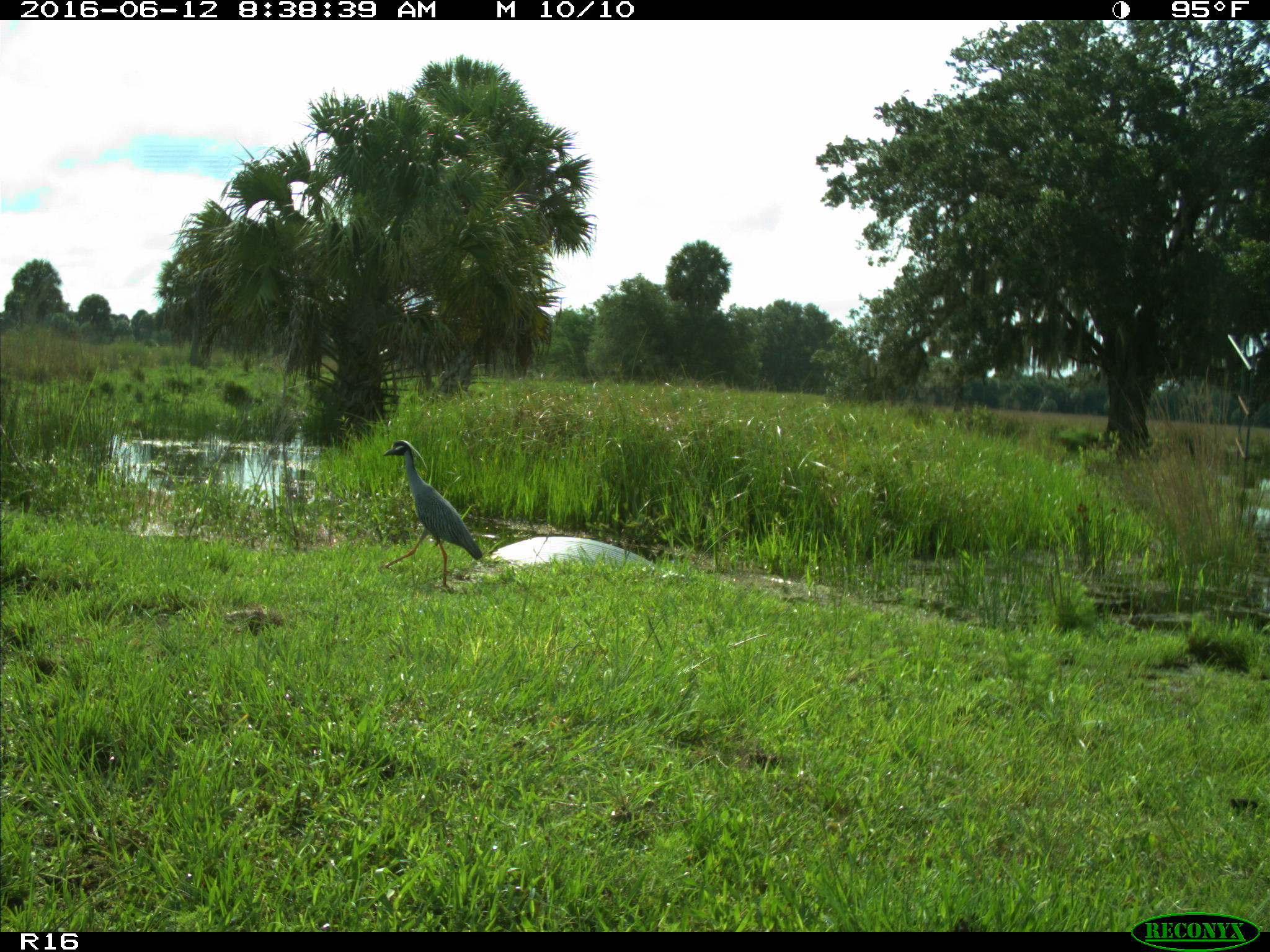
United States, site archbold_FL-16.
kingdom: Animalia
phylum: Chordata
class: Aves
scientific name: Aves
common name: birds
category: unidentified bird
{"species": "unidentified bird (birds) (Aves)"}